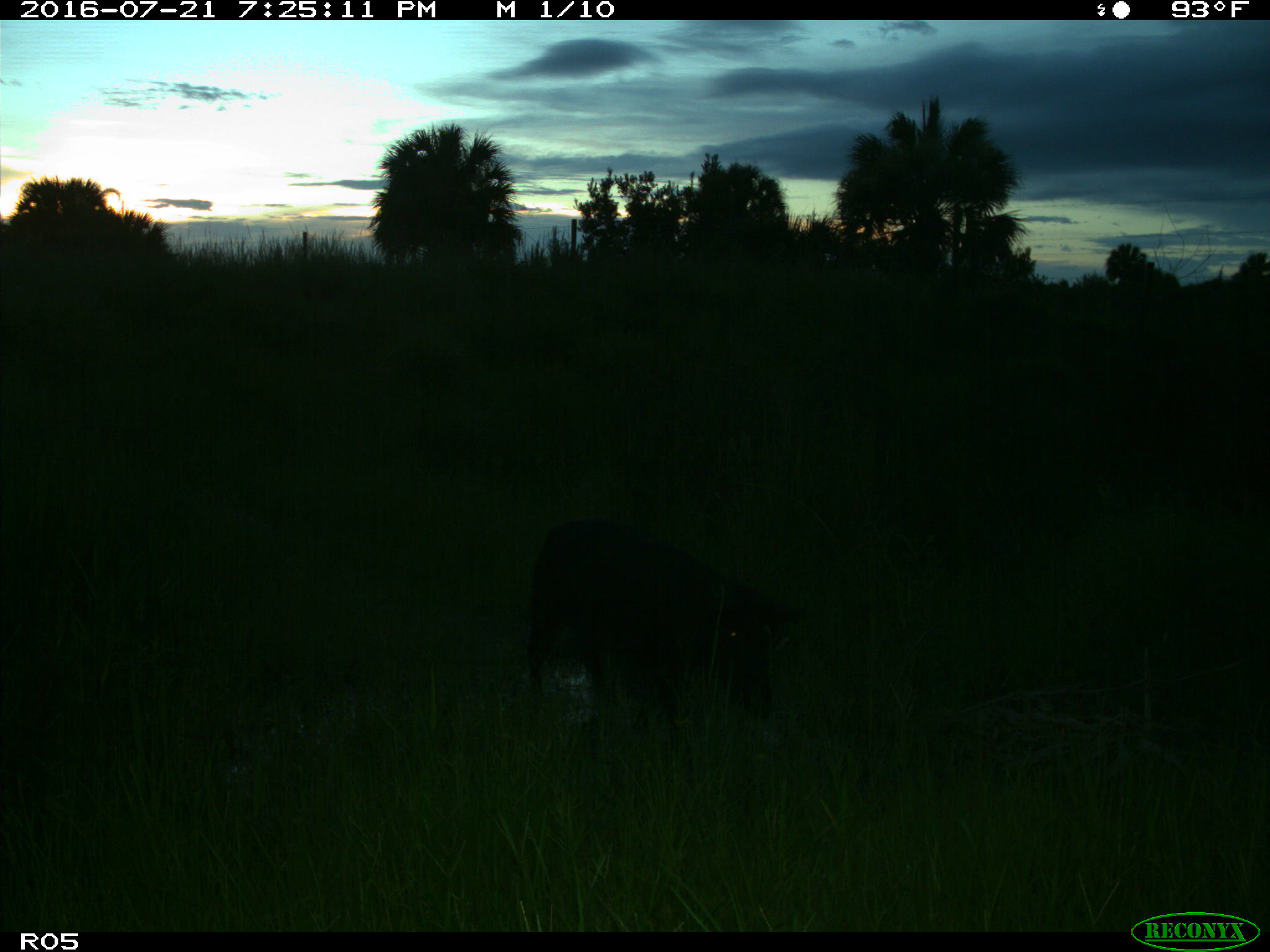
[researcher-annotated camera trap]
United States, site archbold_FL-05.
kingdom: Animalia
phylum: Chordata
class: Mammalia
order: Artiodactyla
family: Suidae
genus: Sus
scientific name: Sus scrofa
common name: wild boar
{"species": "Sus scrofa (wild boar)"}